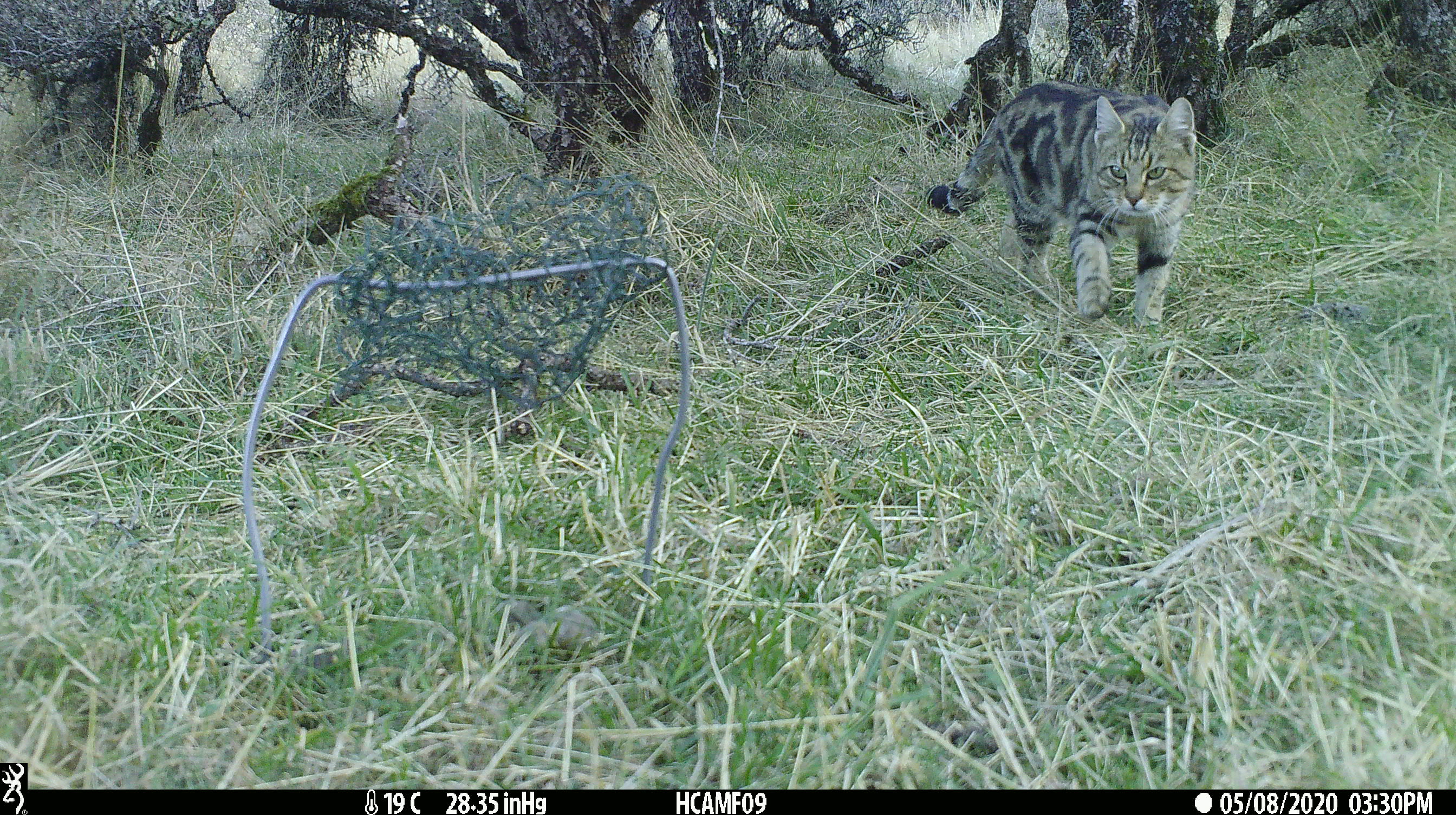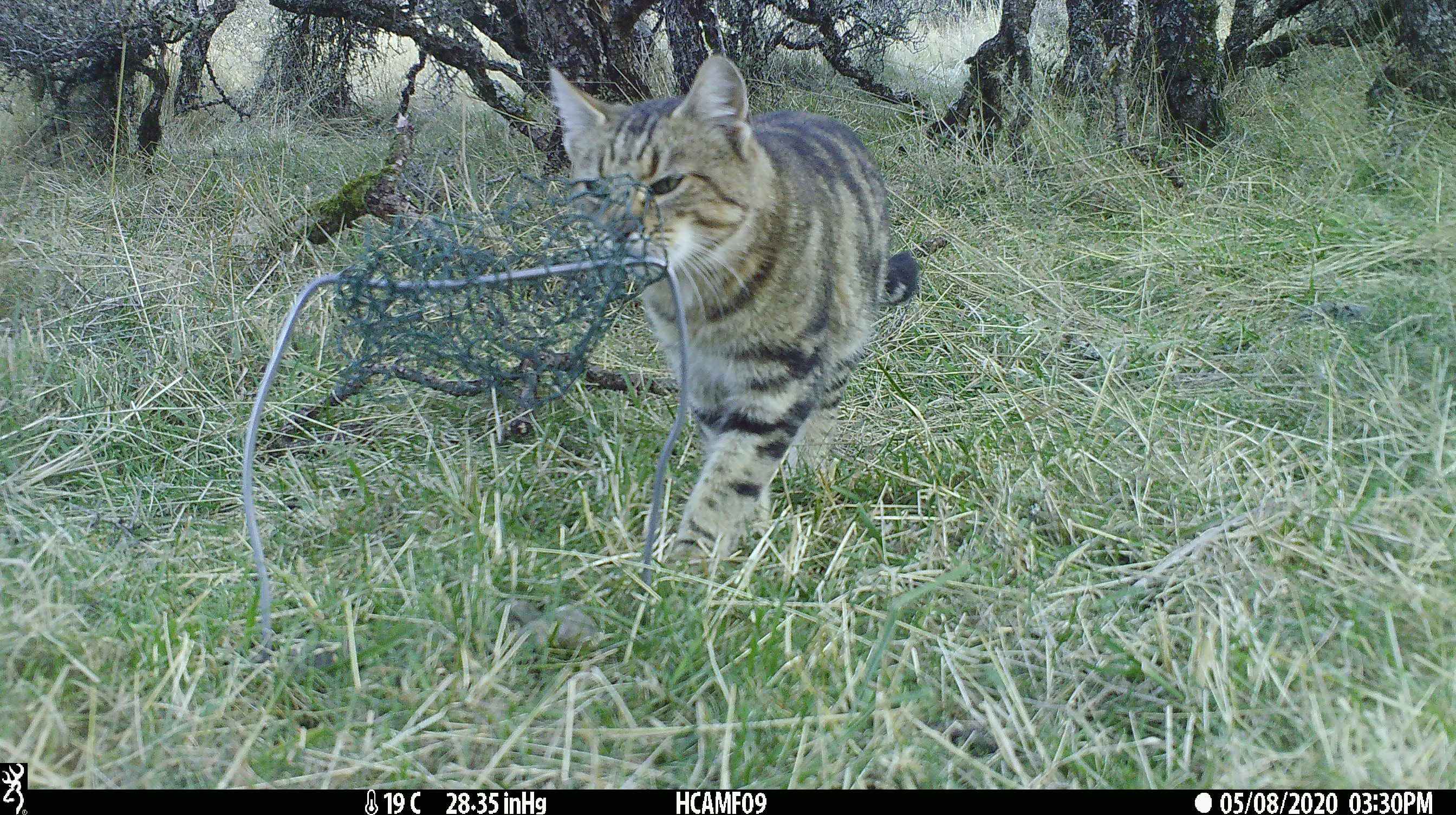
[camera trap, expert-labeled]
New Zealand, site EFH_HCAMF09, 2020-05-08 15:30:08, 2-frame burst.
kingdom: Animalia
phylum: Chordata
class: Mammalia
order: Carnivora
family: Felidae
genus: Felis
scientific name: Felis catus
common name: domestic cat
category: cat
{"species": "cat (domestic cat) (Felis catus)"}